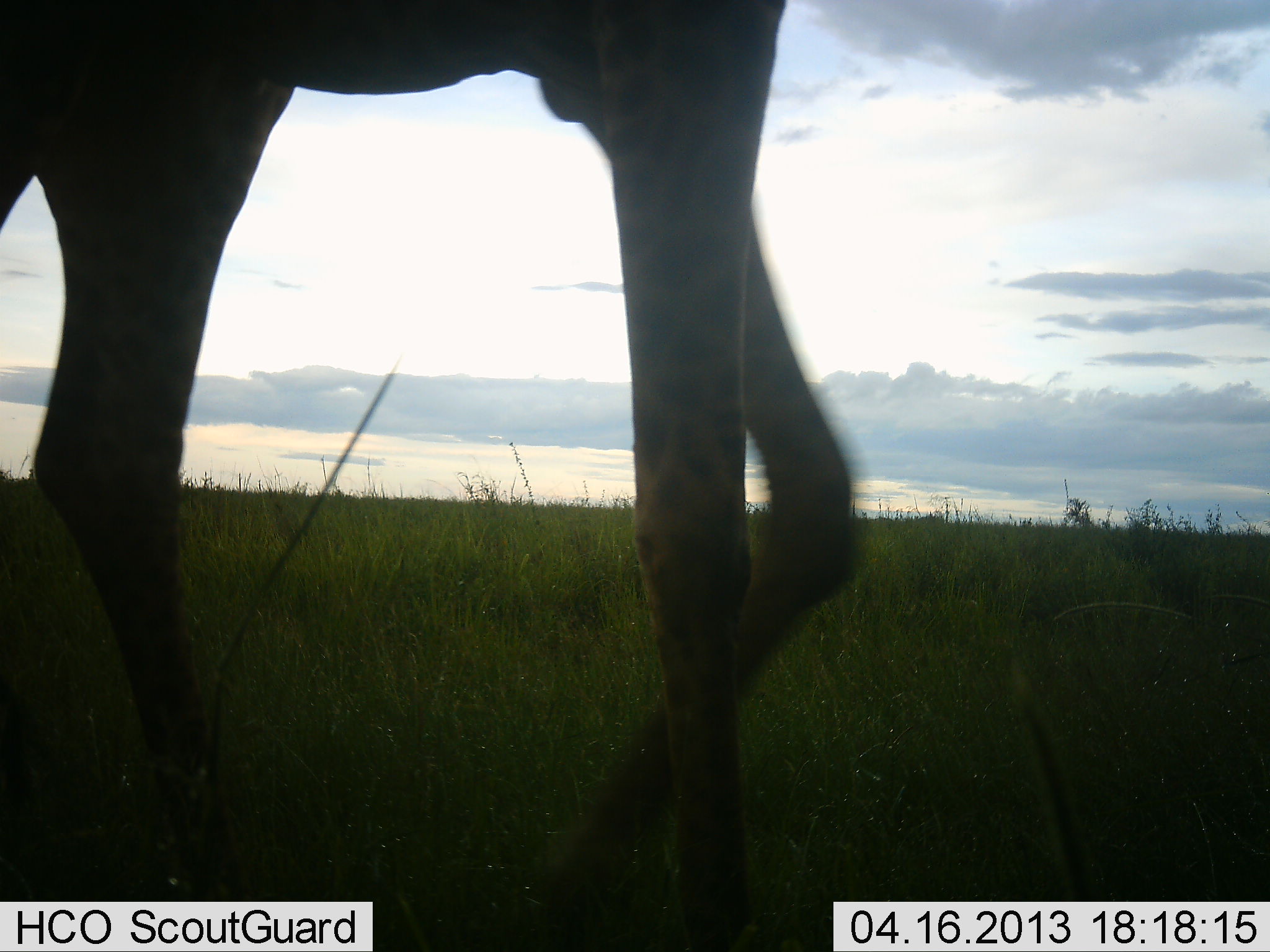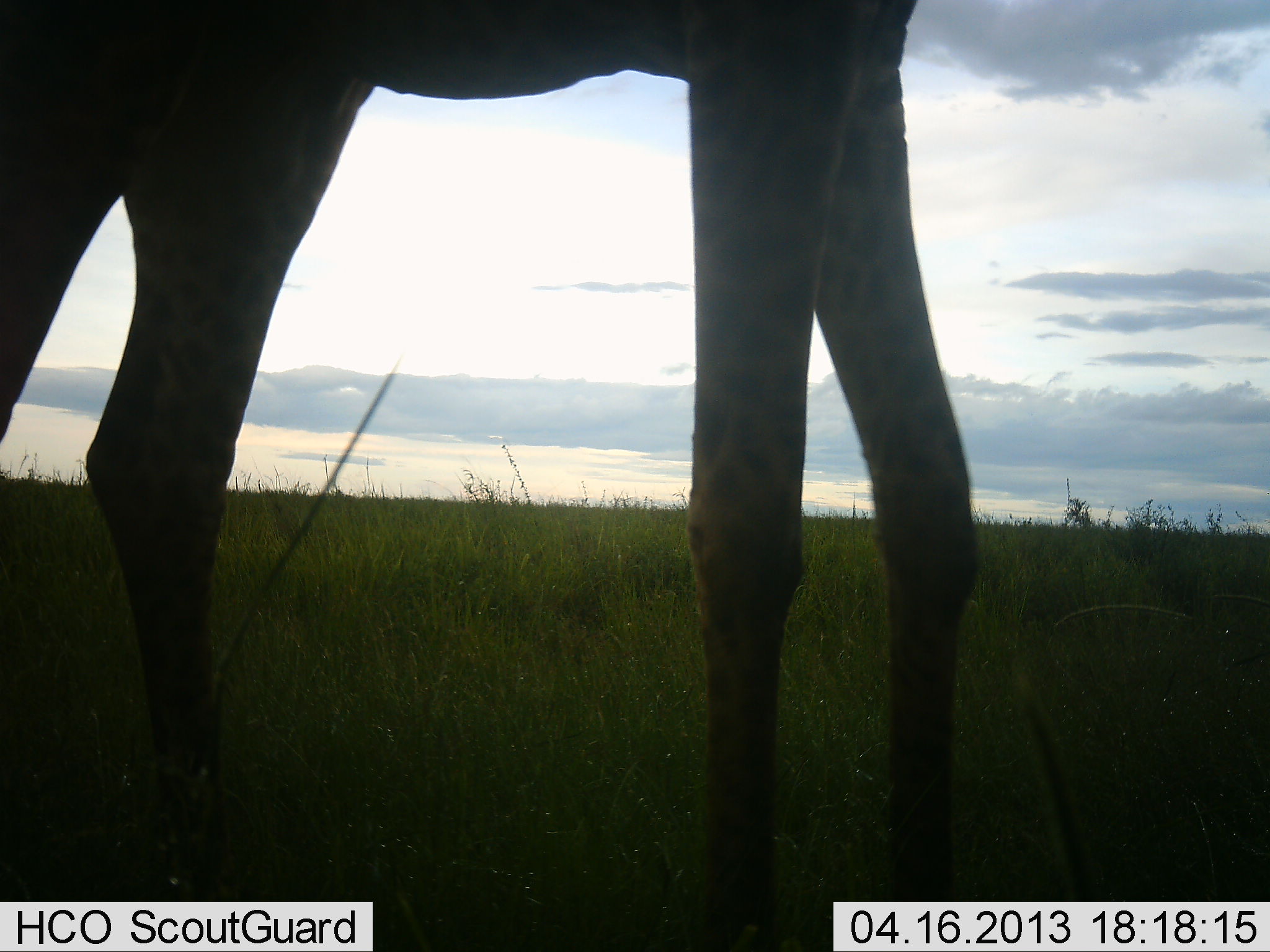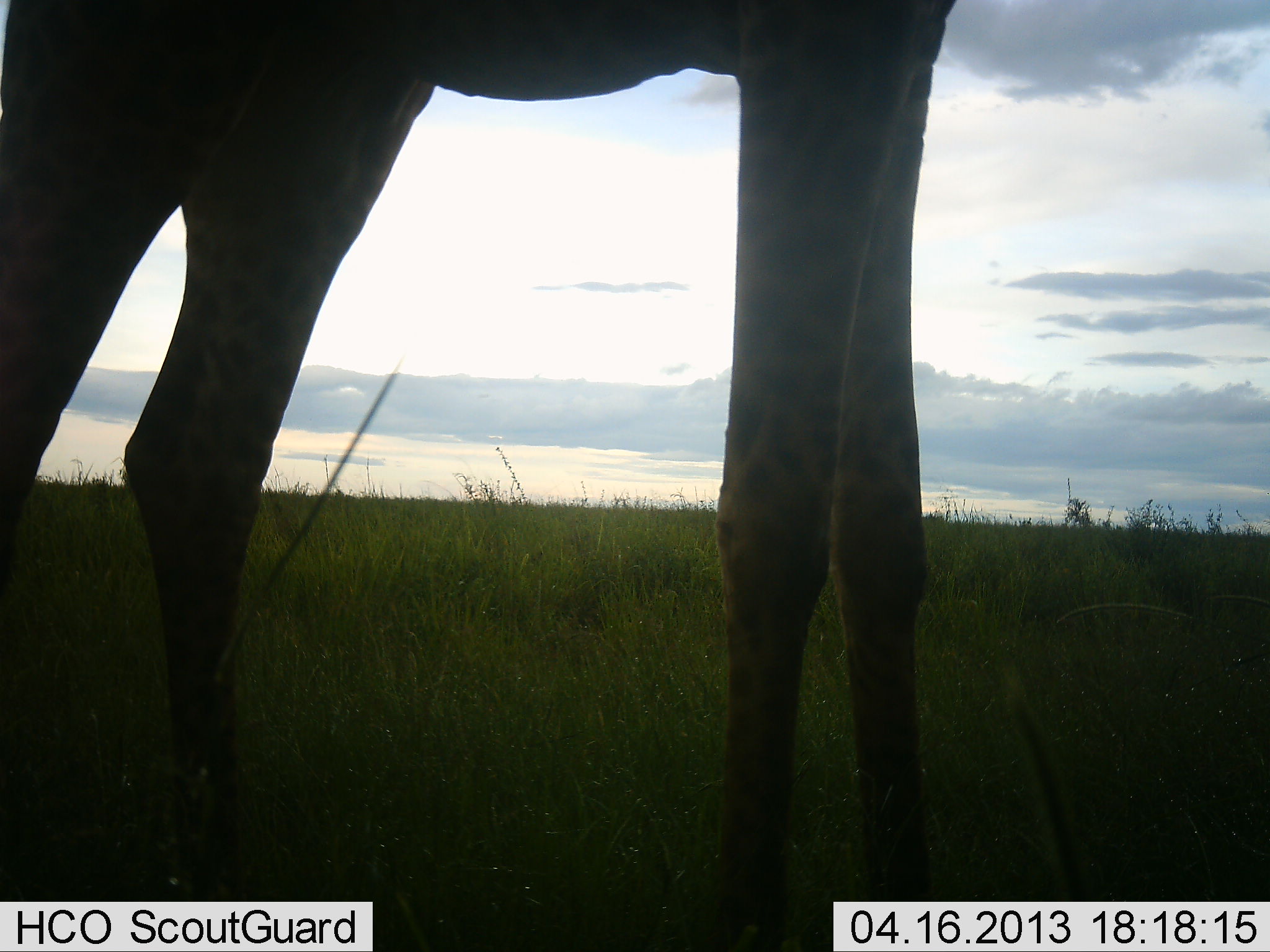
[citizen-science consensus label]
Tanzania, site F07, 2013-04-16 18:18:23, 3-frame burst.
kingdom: Animalia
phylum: Chordata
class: Mammalia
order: Artiodactyla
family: Giraffidae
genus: Giraffa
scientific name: Giraffa camelopardalis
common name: giraffe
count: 1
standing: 45%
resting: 0%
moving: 59%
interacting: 0%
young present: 0%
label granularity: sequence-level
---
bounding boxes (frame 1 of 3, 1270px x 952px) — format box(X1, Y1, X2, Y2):
animal: box(1, 1, 864, 952)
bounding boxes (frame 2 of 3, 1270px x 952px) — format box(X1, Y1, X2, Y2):
animal: box(1, 0, 982, 951)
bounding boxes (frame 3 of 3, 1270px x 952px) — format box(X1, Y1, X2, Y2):
animal: box(1, 0, 960, 951)